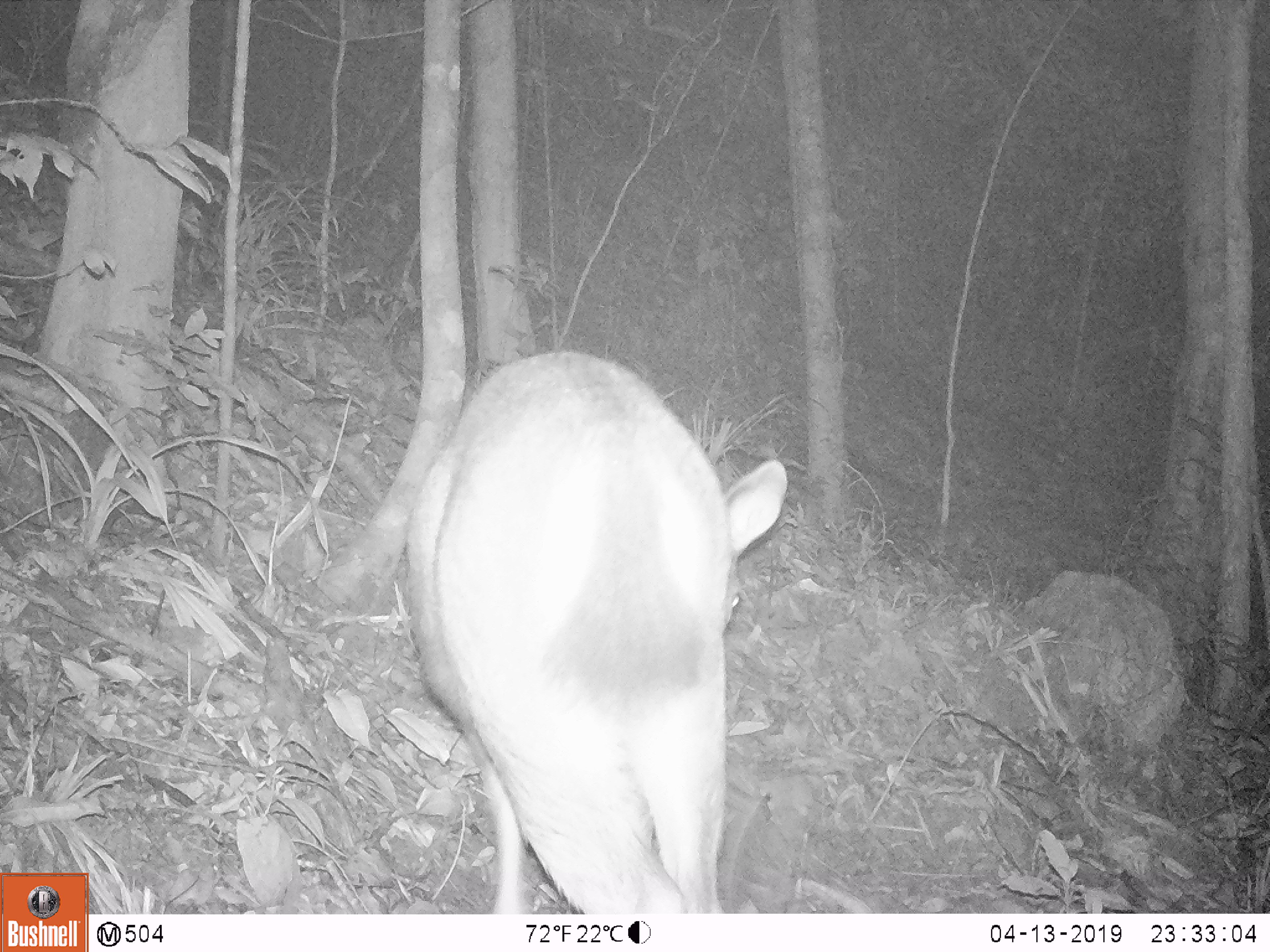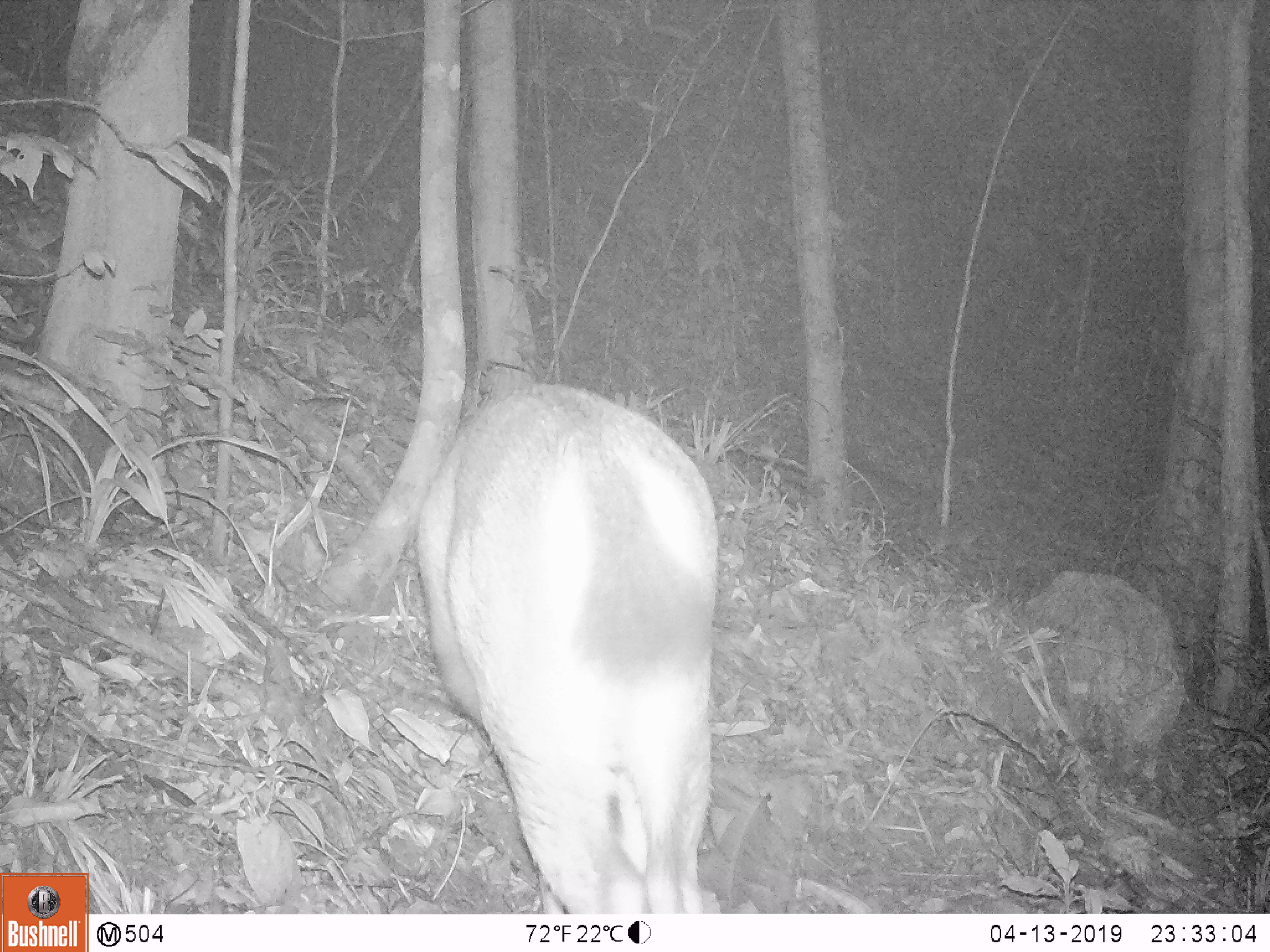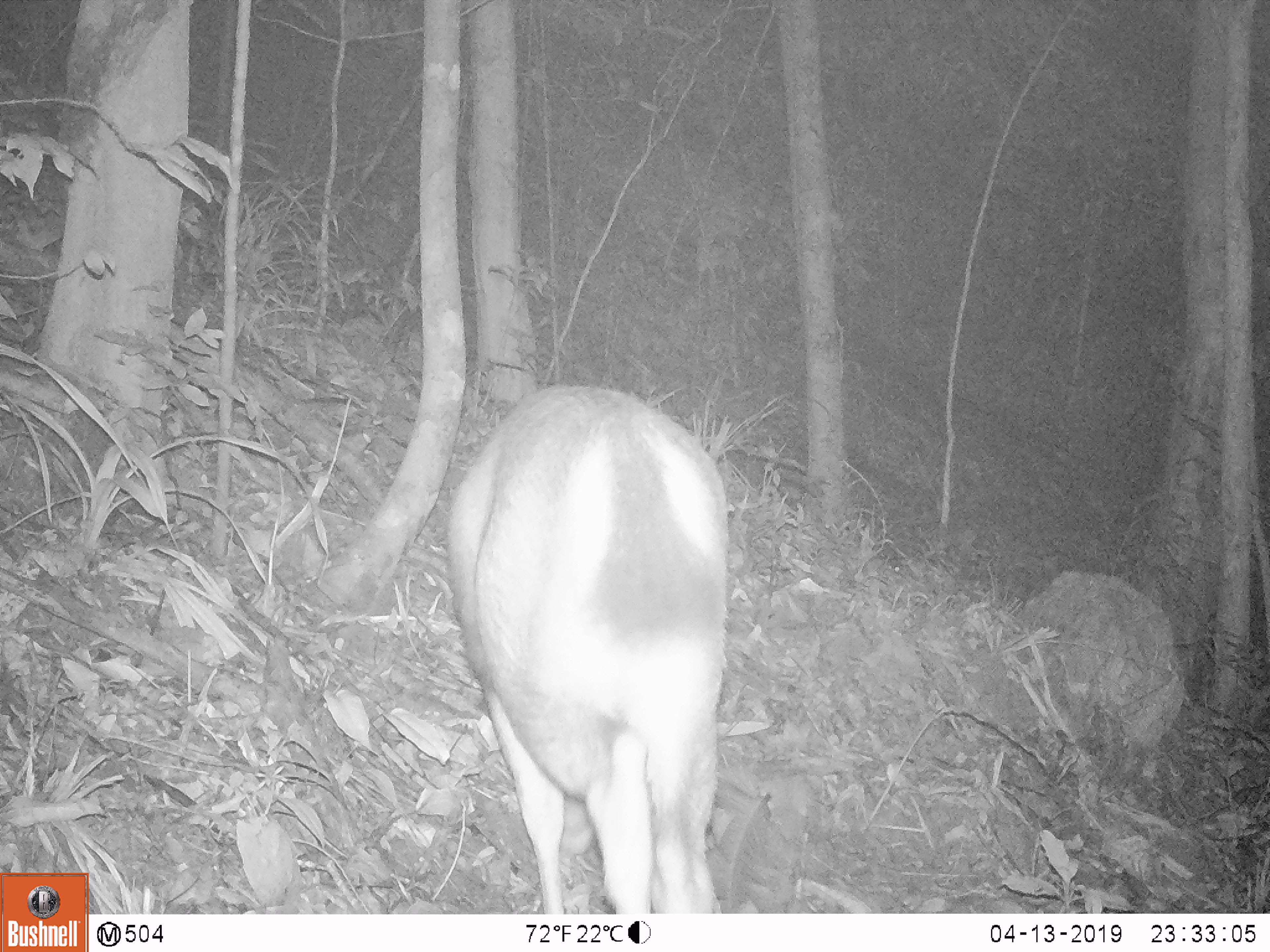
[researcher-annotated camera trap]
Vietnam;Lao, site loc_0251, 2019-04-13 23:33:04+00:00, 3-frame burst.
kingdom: Animalia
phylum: Chordata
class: Mammalia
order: Artiodactyla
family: Cervidae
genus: Rusa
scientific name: Rusa unicolor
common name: sambar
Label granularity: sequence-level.